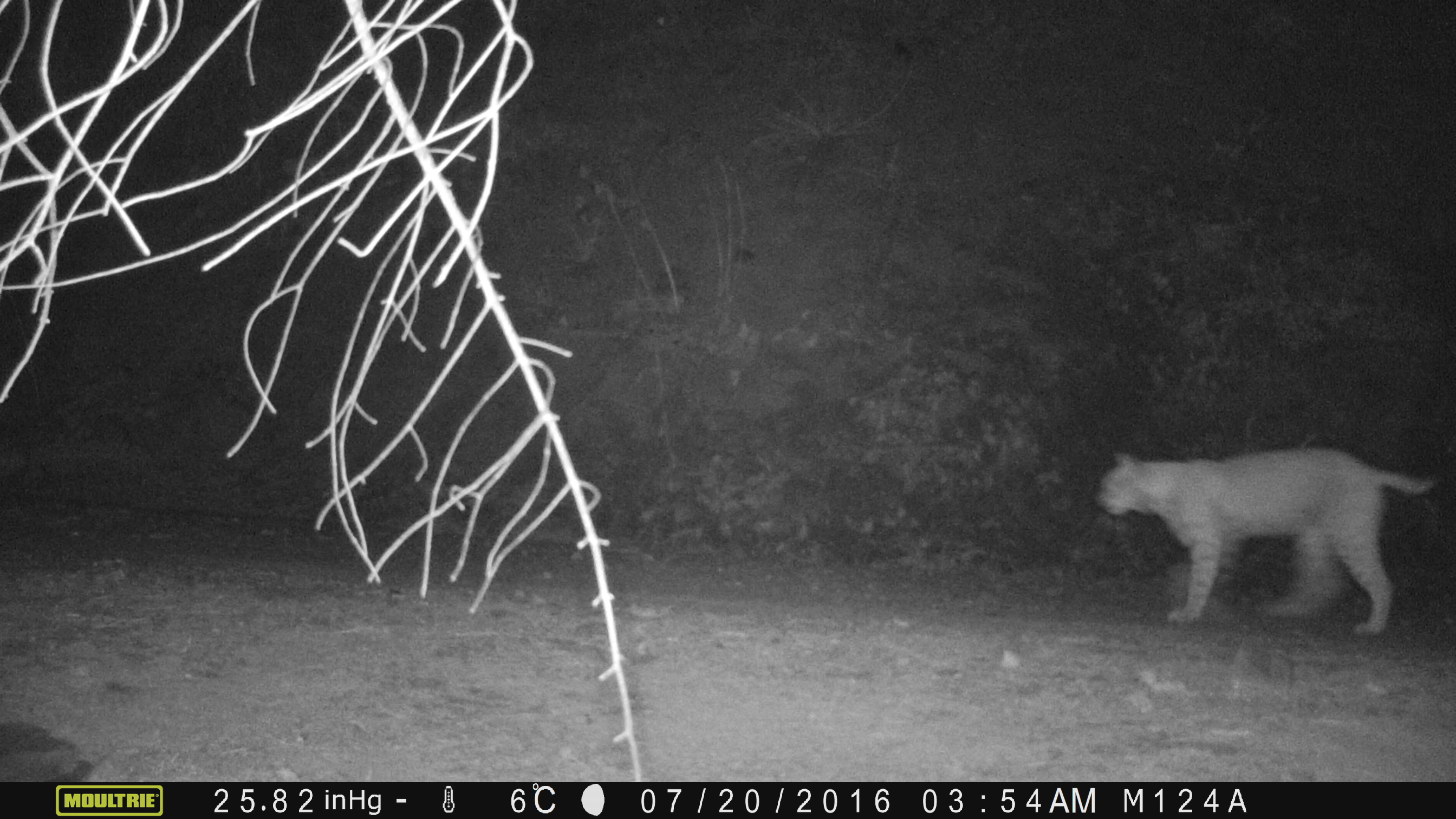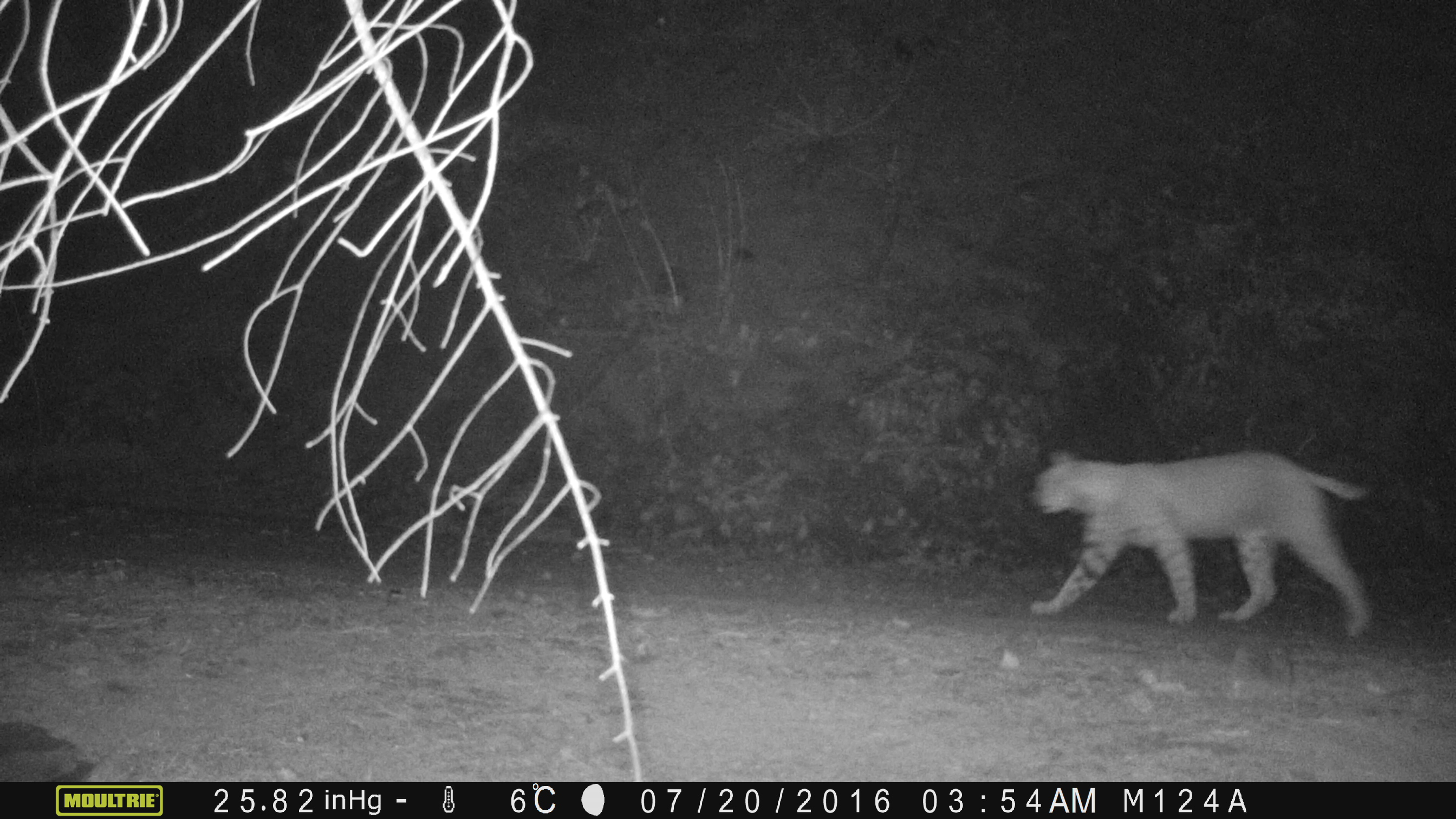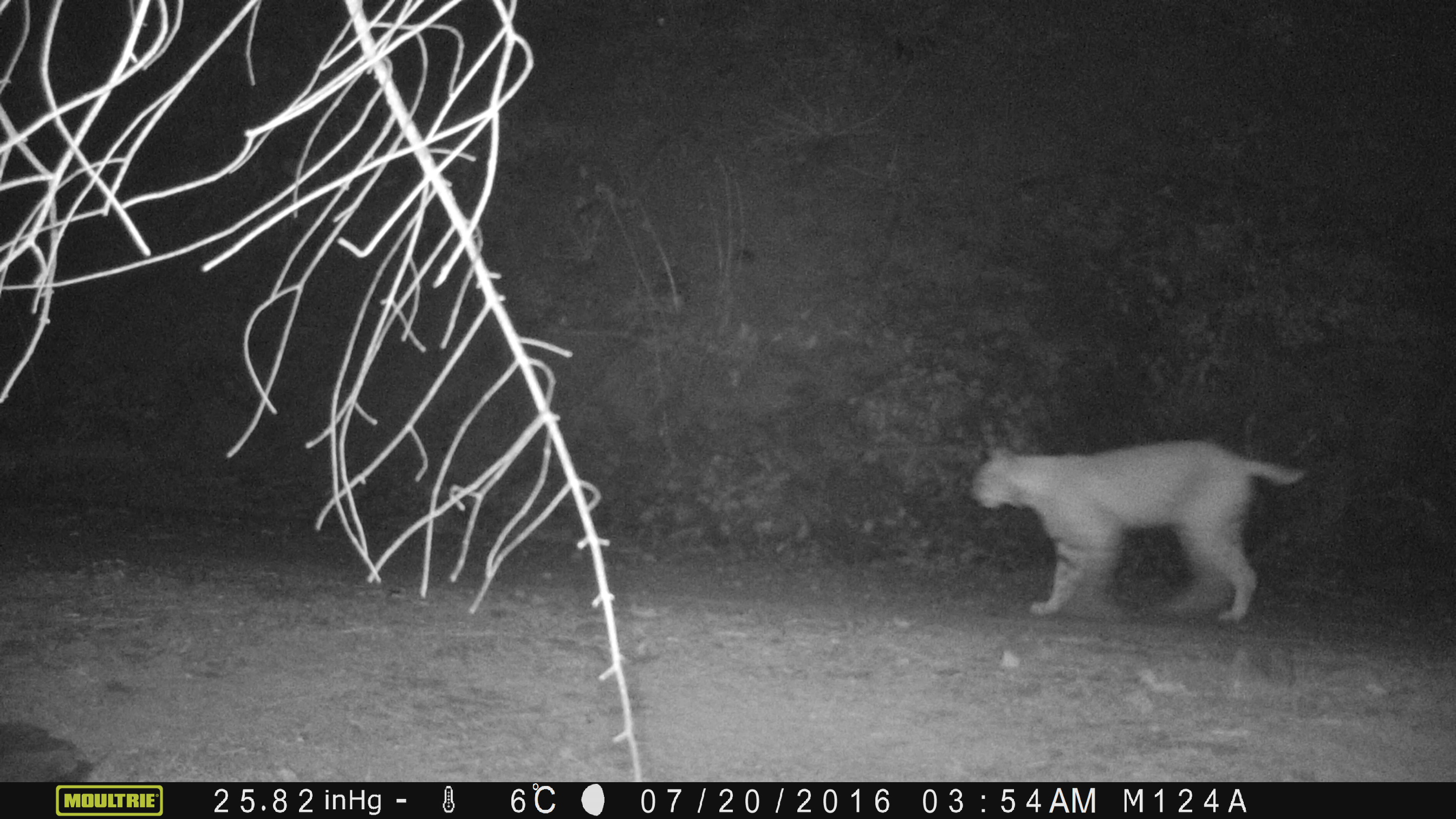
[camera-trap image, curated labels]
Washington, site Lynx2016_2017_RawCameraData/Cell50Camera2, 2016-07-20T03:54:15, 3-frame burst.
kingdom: Animalia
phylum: Chordata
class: Mammalia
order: Carnivora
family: Felidae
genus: Lynx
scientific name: Lynx rufus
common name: bobcat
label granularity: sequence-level